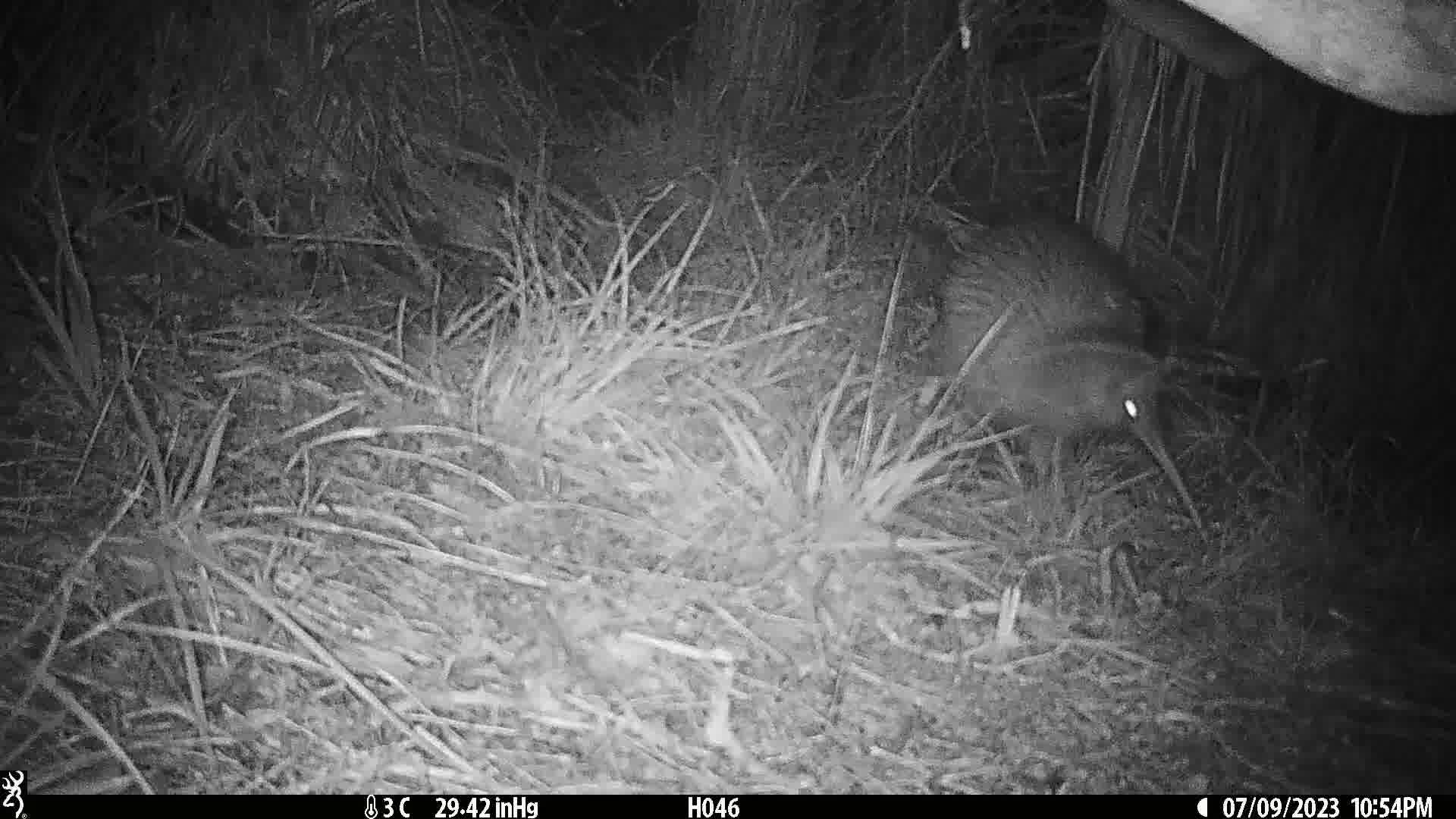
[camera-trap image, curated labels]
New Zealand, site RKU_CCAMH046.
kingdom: Animalia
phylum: Chordata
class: Aves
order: Apterygiformes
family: Apterygidae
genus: Apteryx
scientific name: Apteryx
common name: kiwi